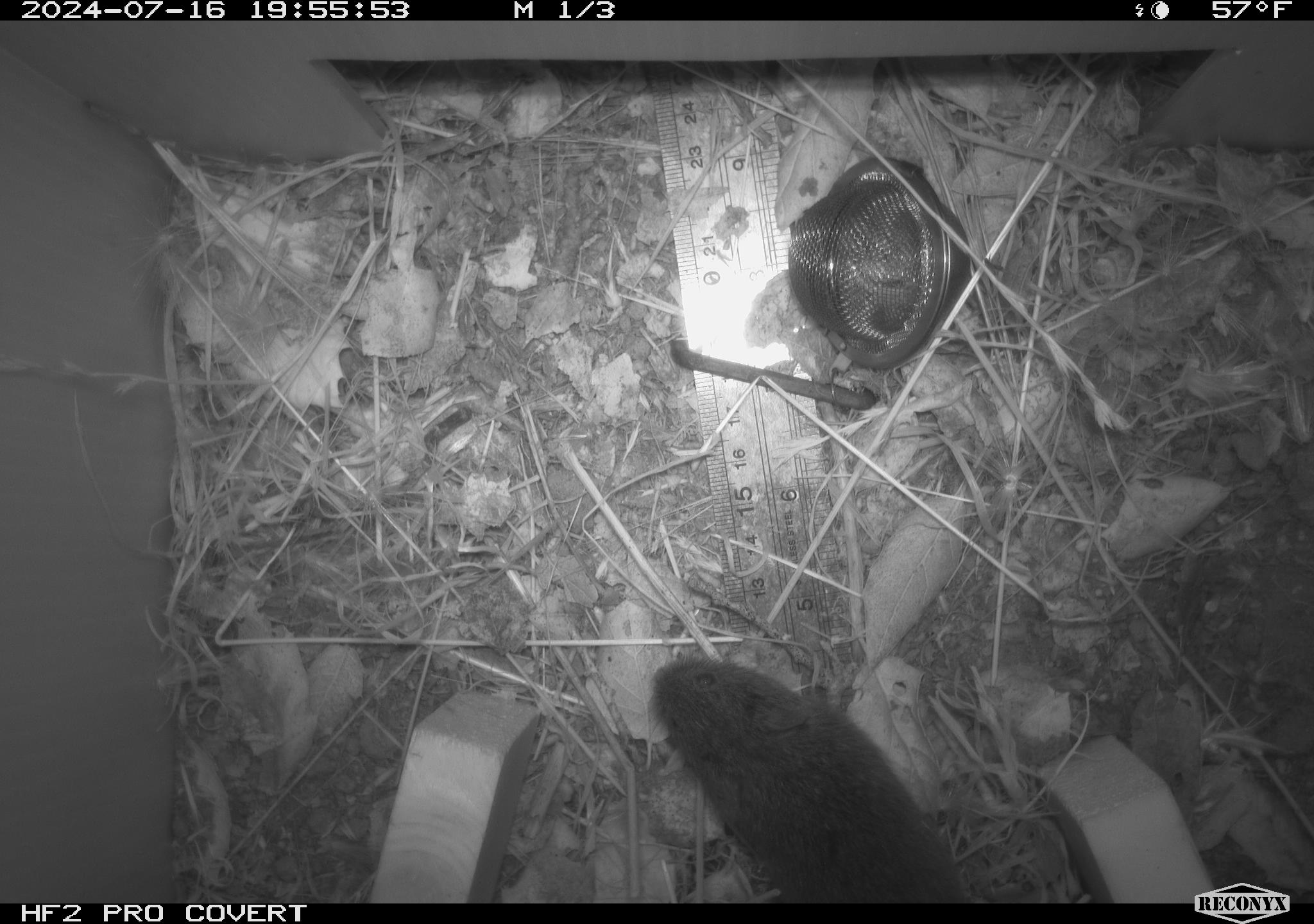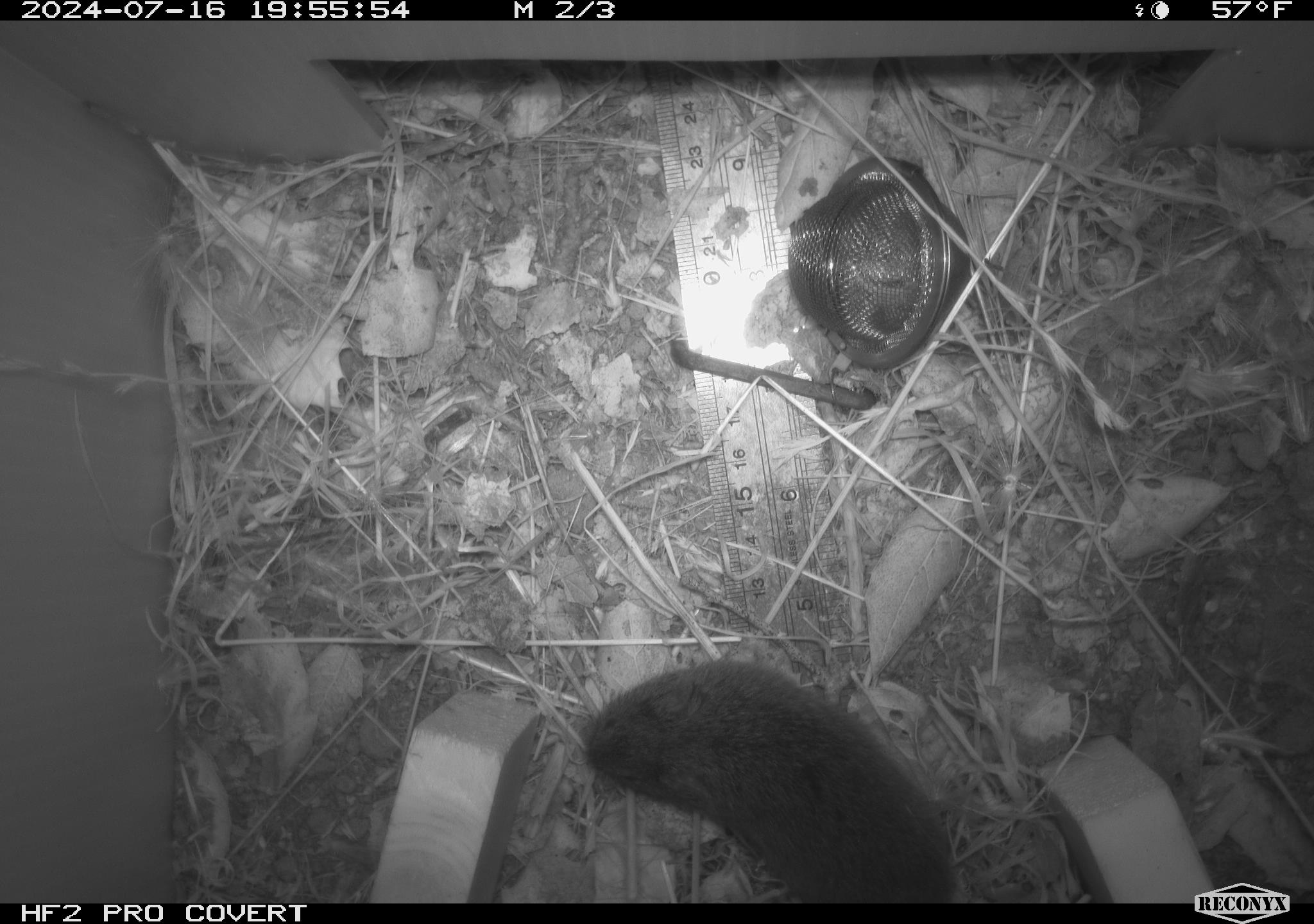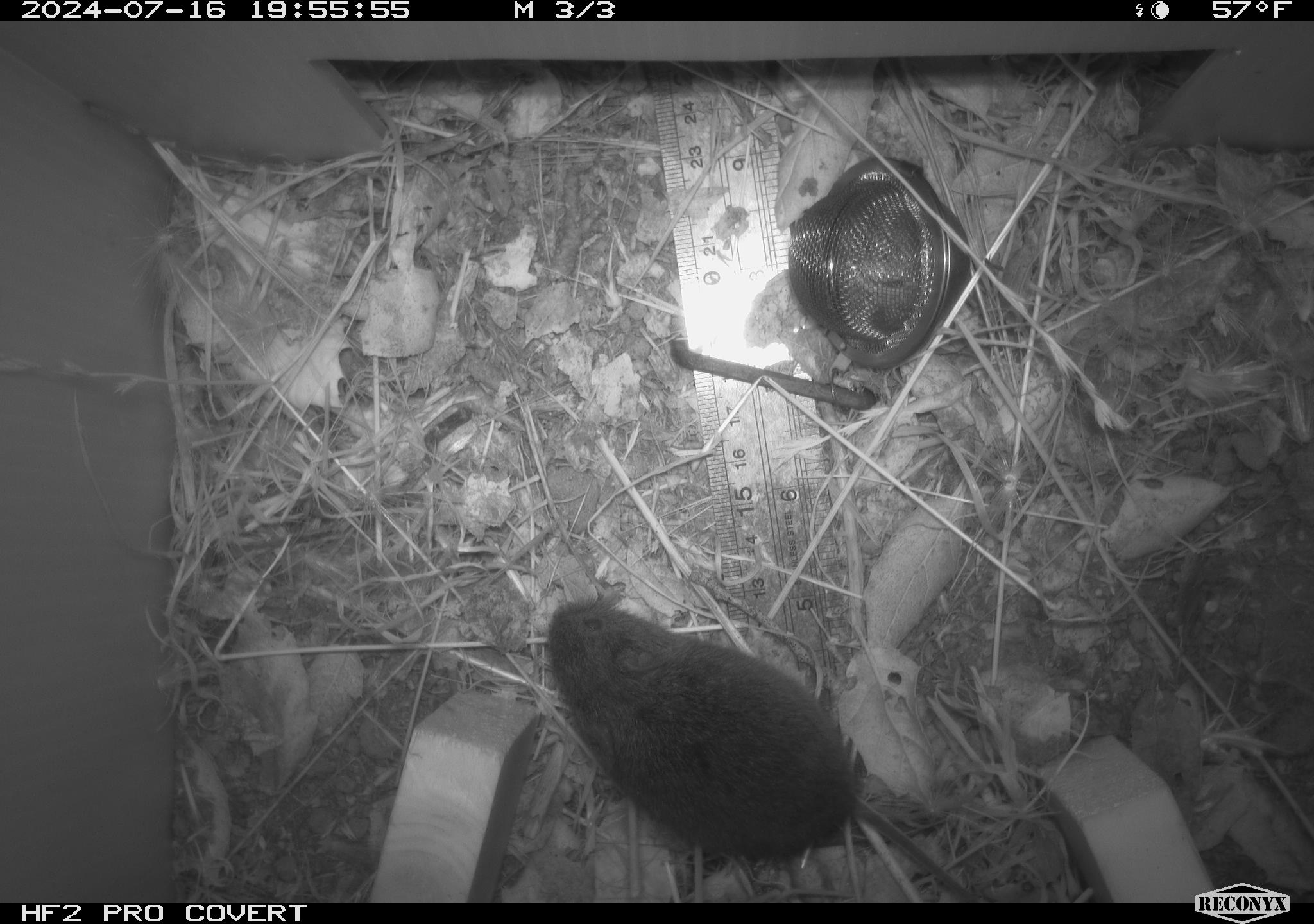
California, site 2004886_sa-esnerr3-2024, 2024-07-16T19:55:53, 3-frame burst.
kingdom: Animalia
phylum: Chordata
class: Mammalia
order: Rodentia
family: Cricetidae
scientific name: Cricetidae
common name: hamsters, voles, lemmings, and allies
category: cricetidae family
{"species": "cricetidae family (hamsters, voles, lemmings, and allies) (Cricetidae)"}